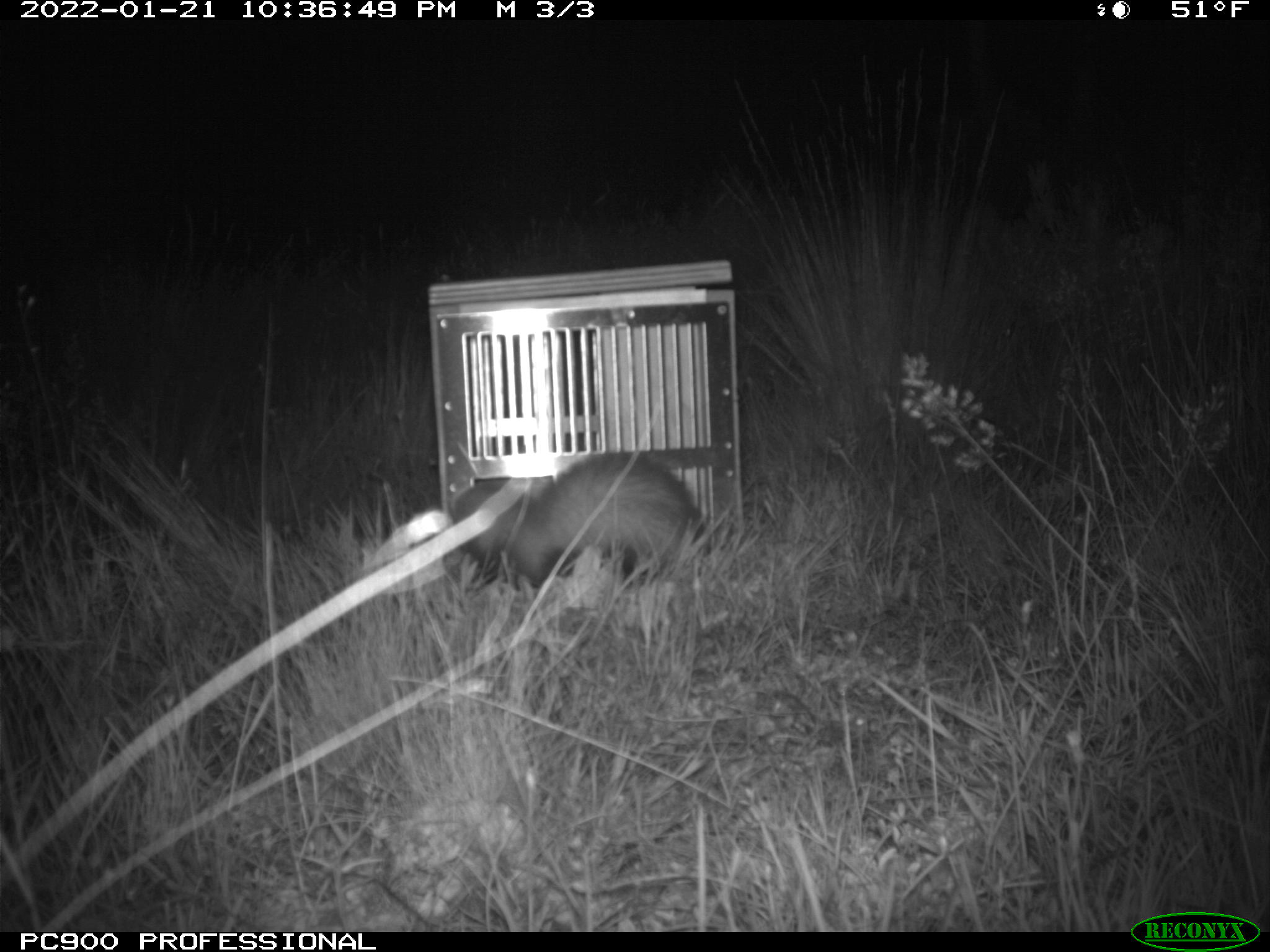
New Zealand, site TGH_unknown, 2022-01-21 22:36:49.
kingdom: Animalia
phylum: Chordata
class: Mammalia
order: Carnivora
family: Mustelidae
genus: Mustela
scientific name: Mustela furo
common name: ferret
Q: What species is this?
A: Ferret (Mustela furo).